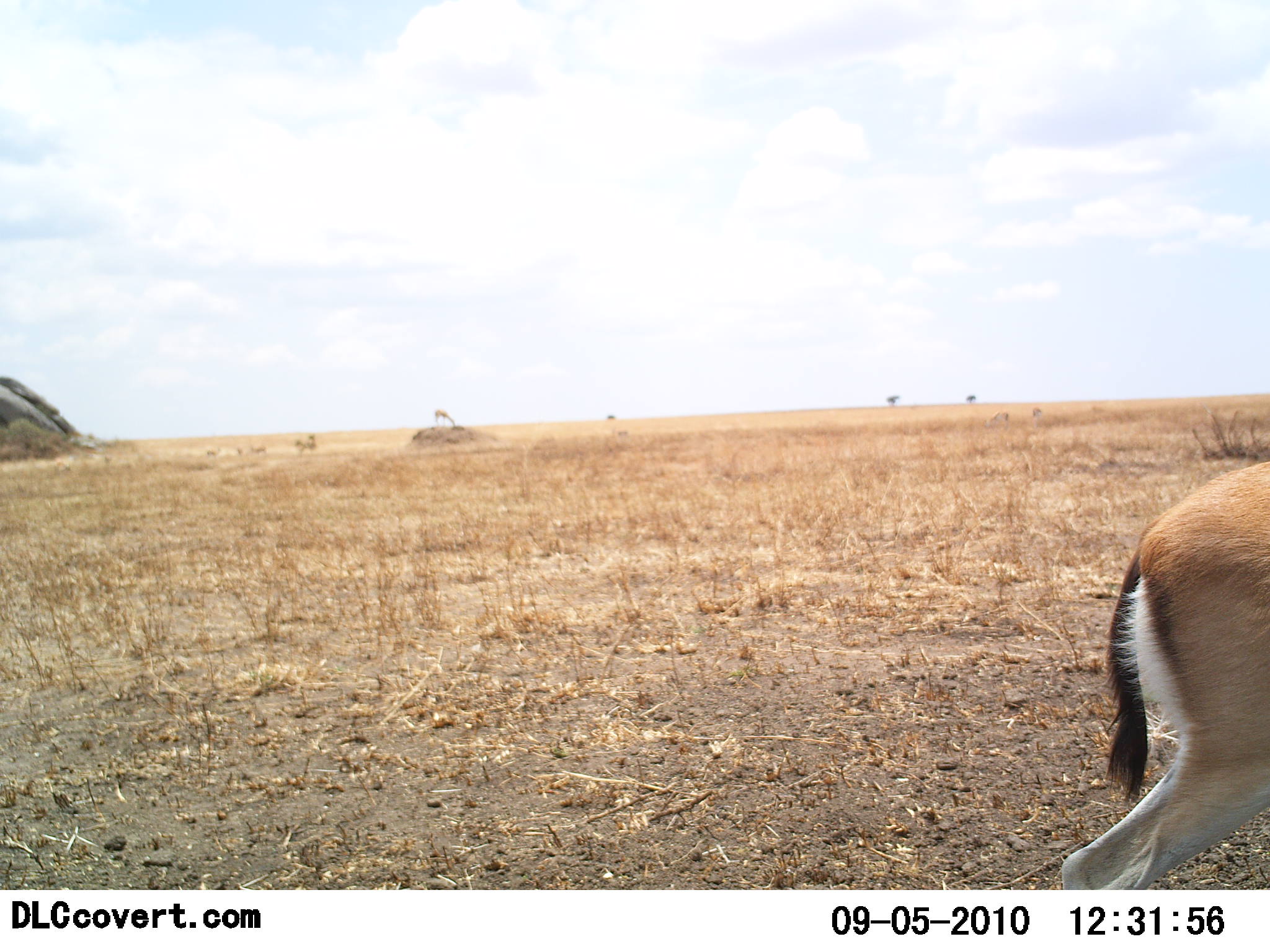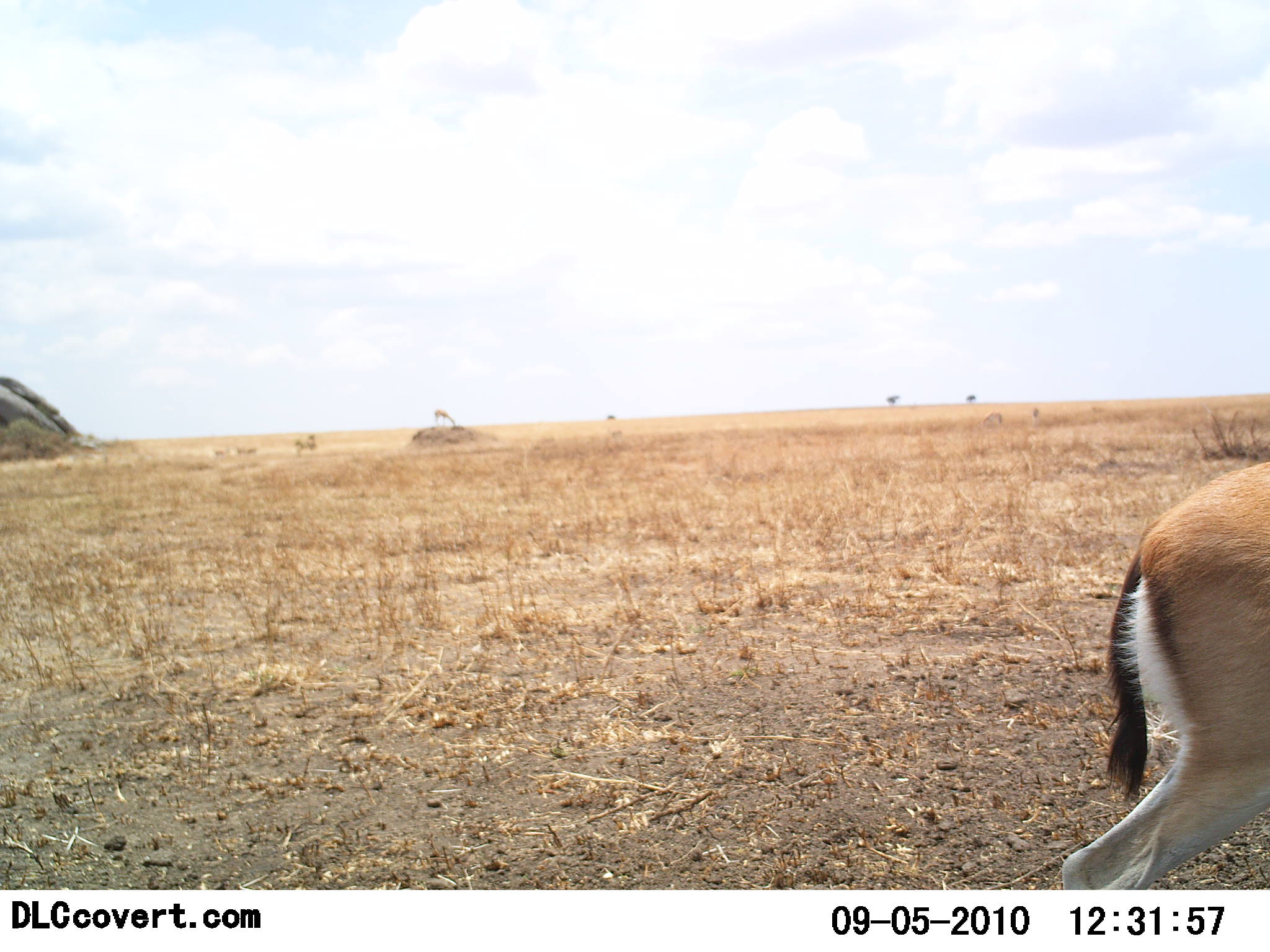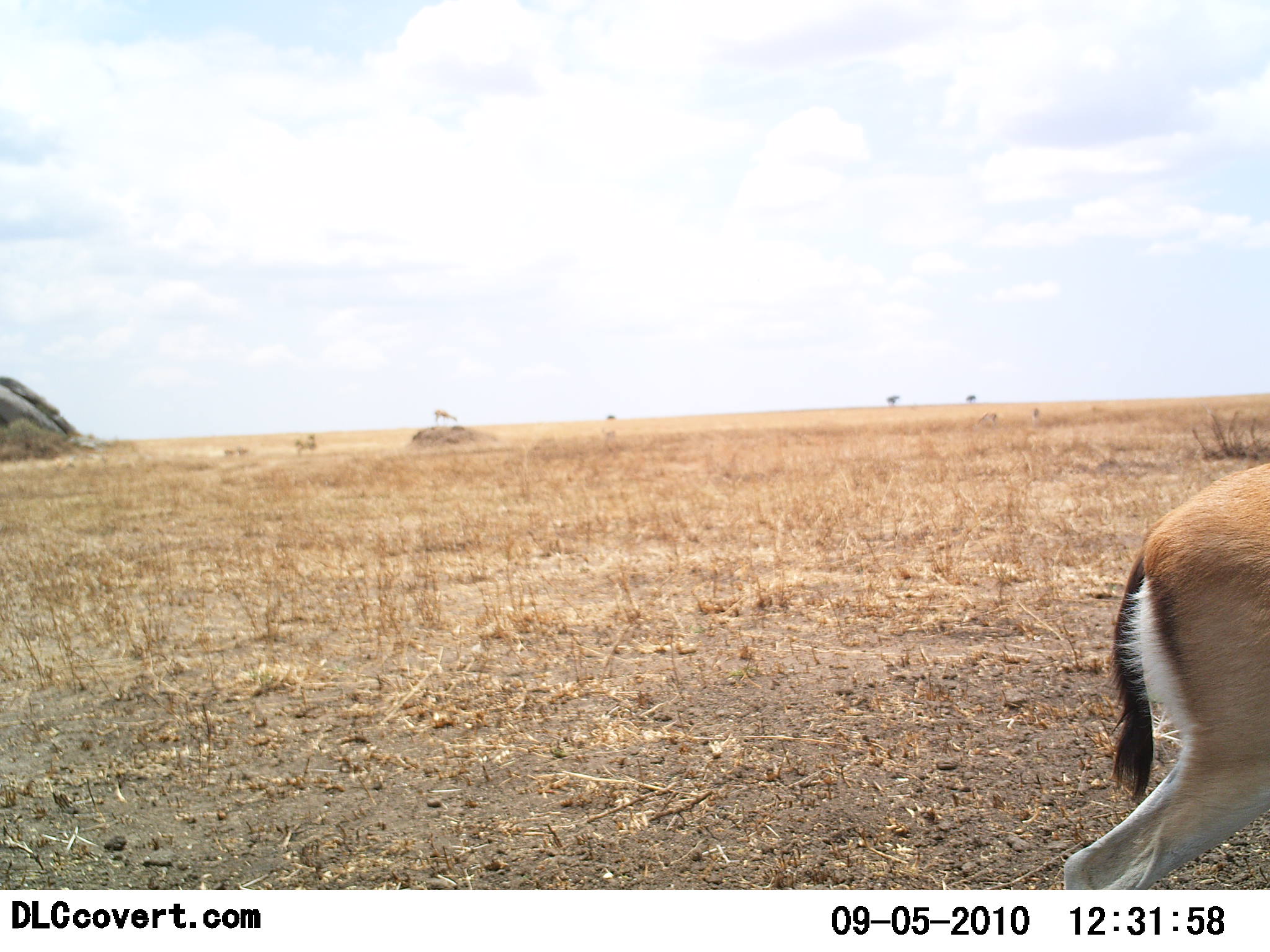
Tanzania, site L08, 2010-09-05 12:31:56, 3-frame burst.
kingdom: Animalia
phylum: Chordata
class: Mammalia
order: Artiodactyla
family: Bovidae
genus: Eudorcas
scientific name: Eudorcas thomsonii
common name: thomson's gazelle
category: gazellethomsons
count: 2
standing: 78%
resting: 6%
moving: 28%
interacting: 0%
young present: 0%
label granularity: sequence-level